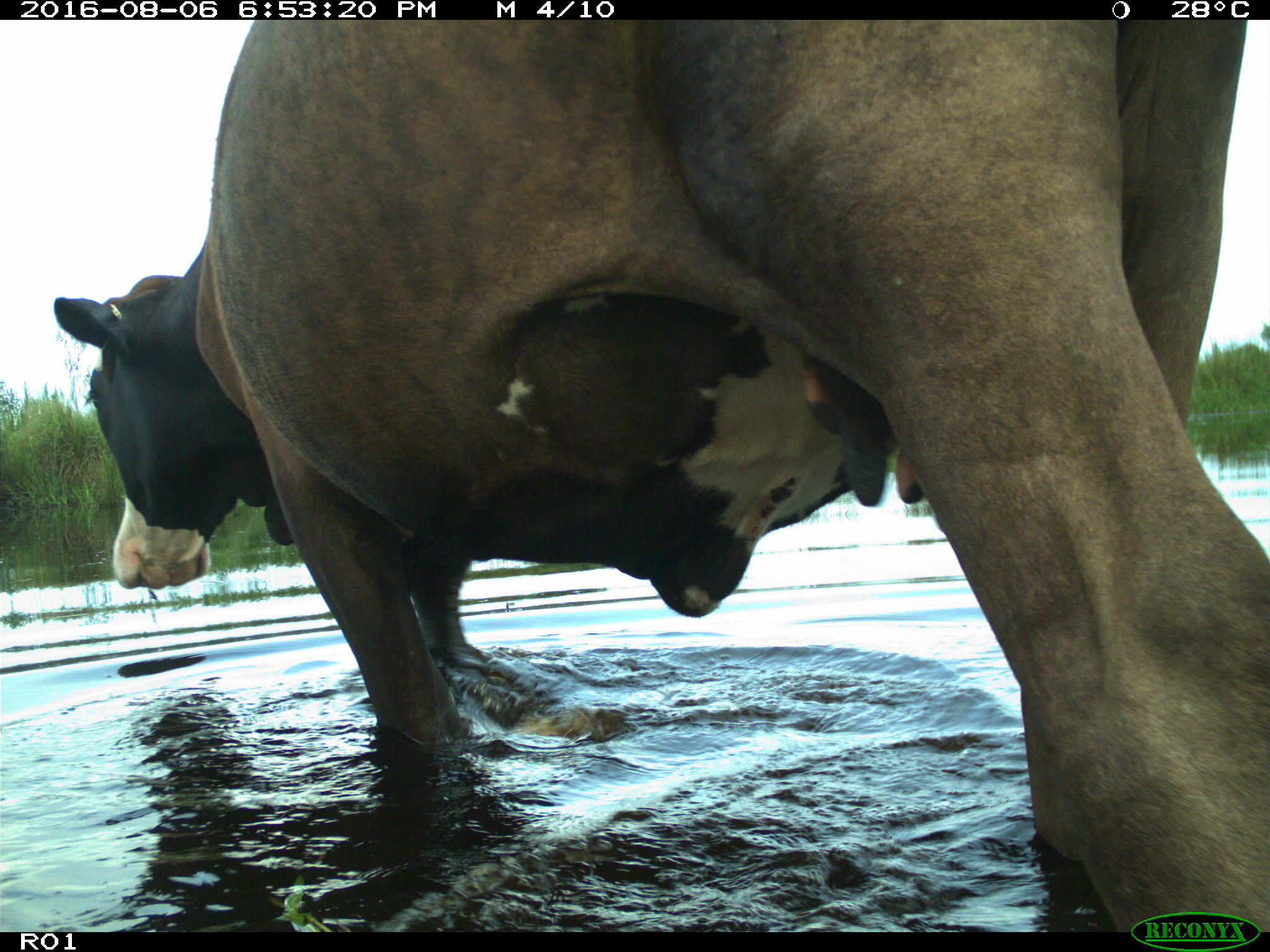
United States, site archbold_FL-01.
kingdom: Animalia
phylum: Chordata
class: Mammalia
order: Artiodactyla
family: Bovidae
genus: Bos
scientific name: Bos taurus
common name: domestic cow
Bos taurus (domestic cow).